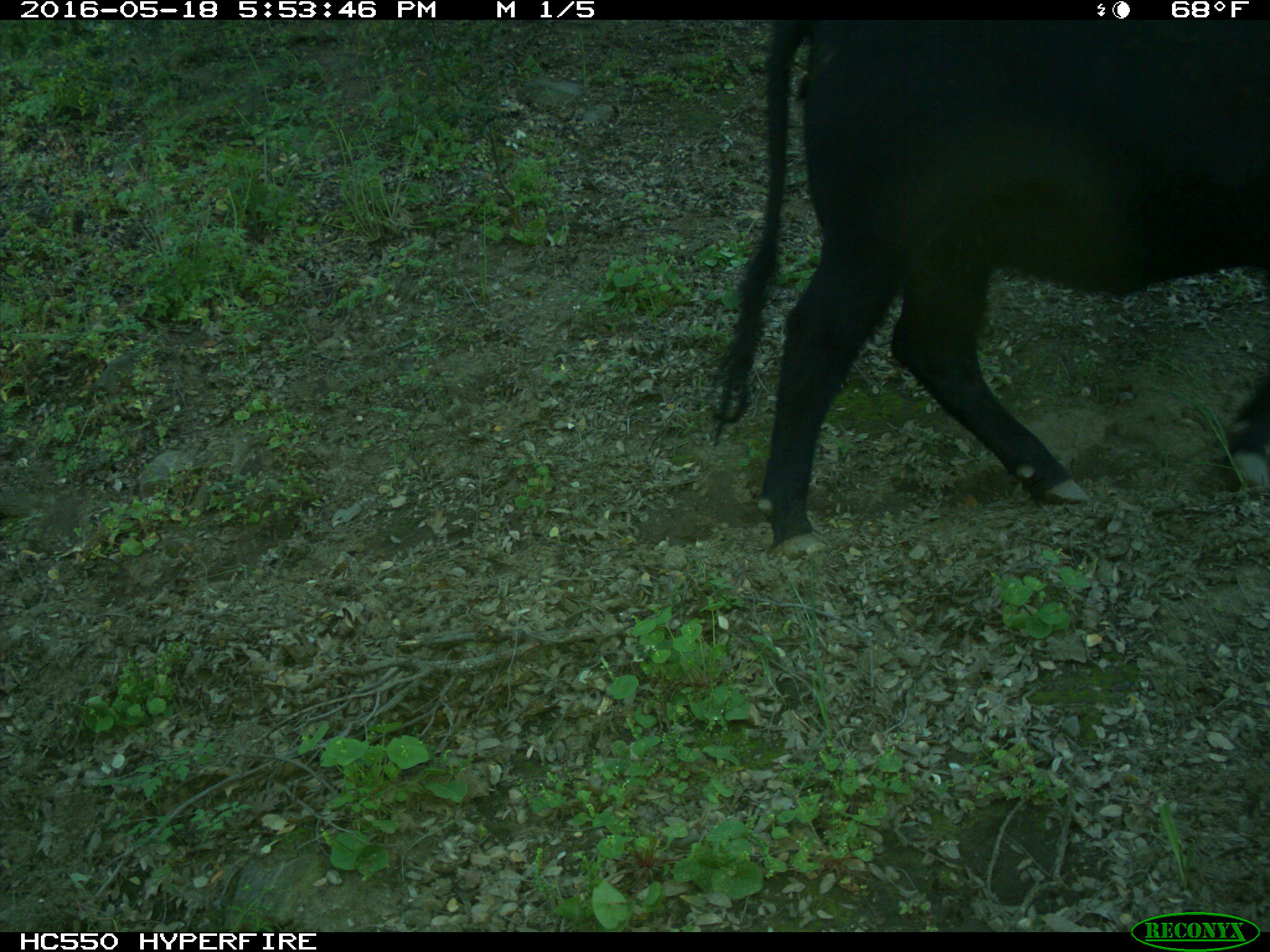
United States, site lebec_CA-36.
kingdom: Animalia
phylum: Chordata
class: Mammalia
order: Artiodactyla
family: Bovidae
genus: Bos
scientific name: Bos taurus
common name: domestic cow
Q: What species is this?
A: Bos taurus (domestic cow).